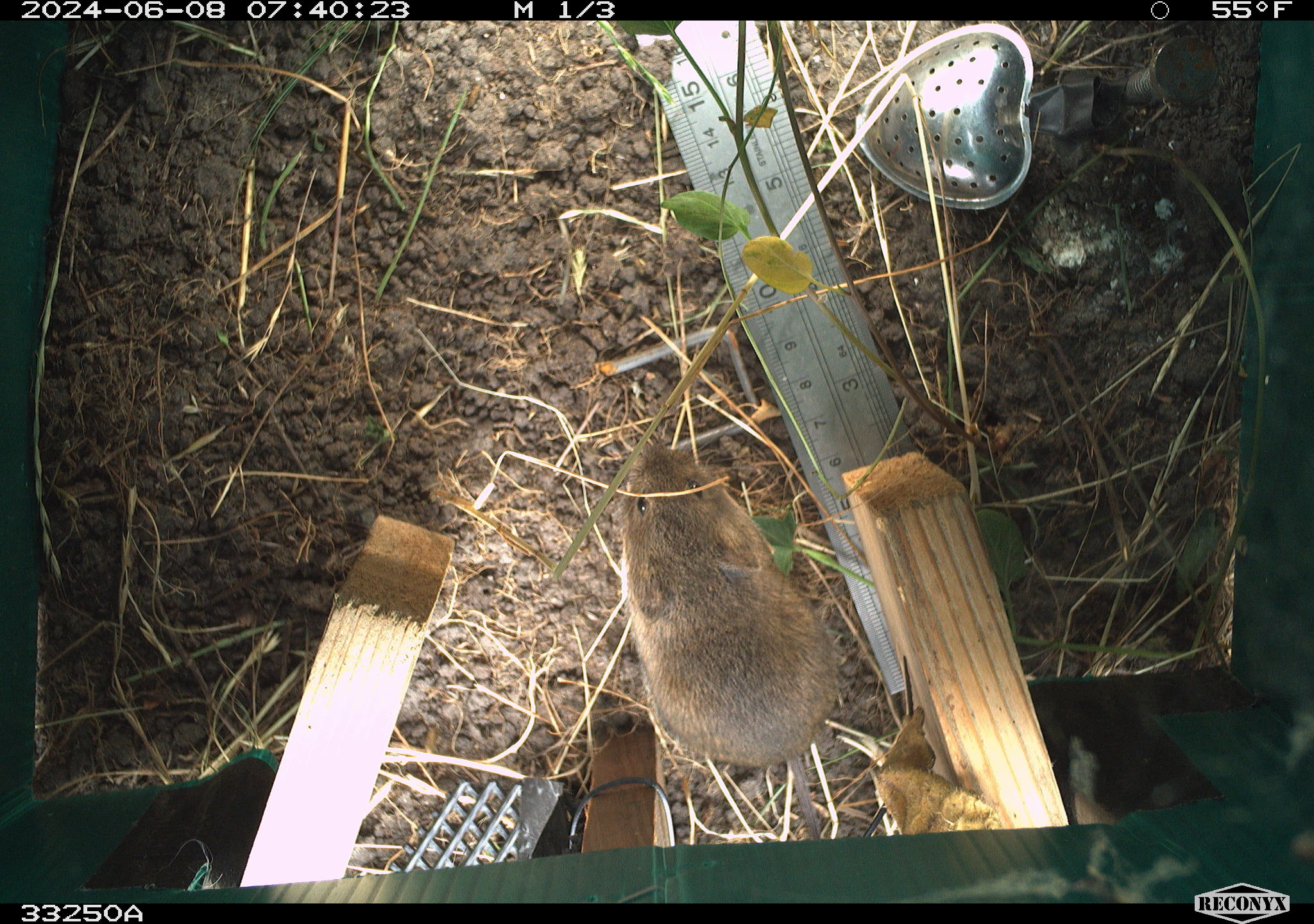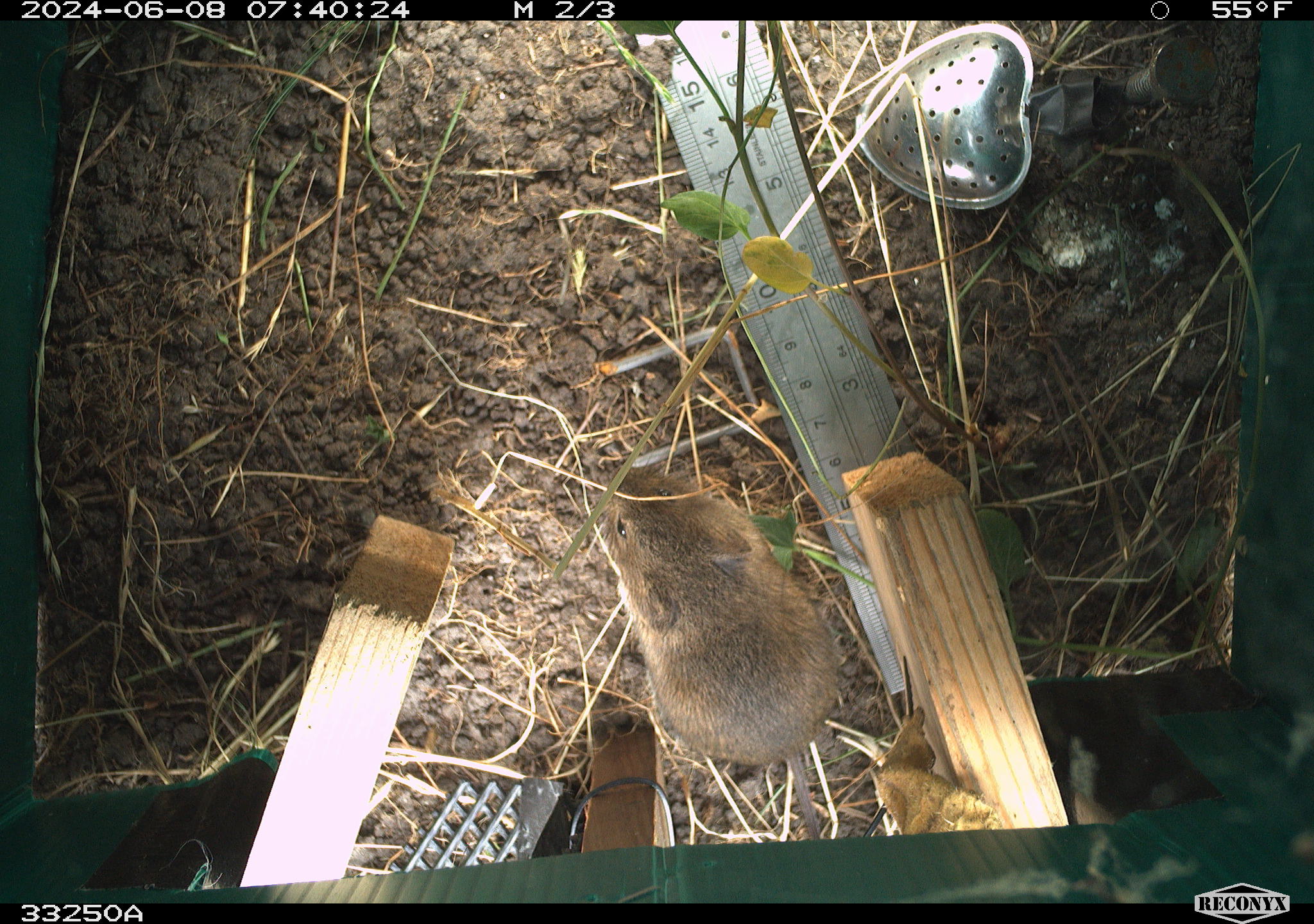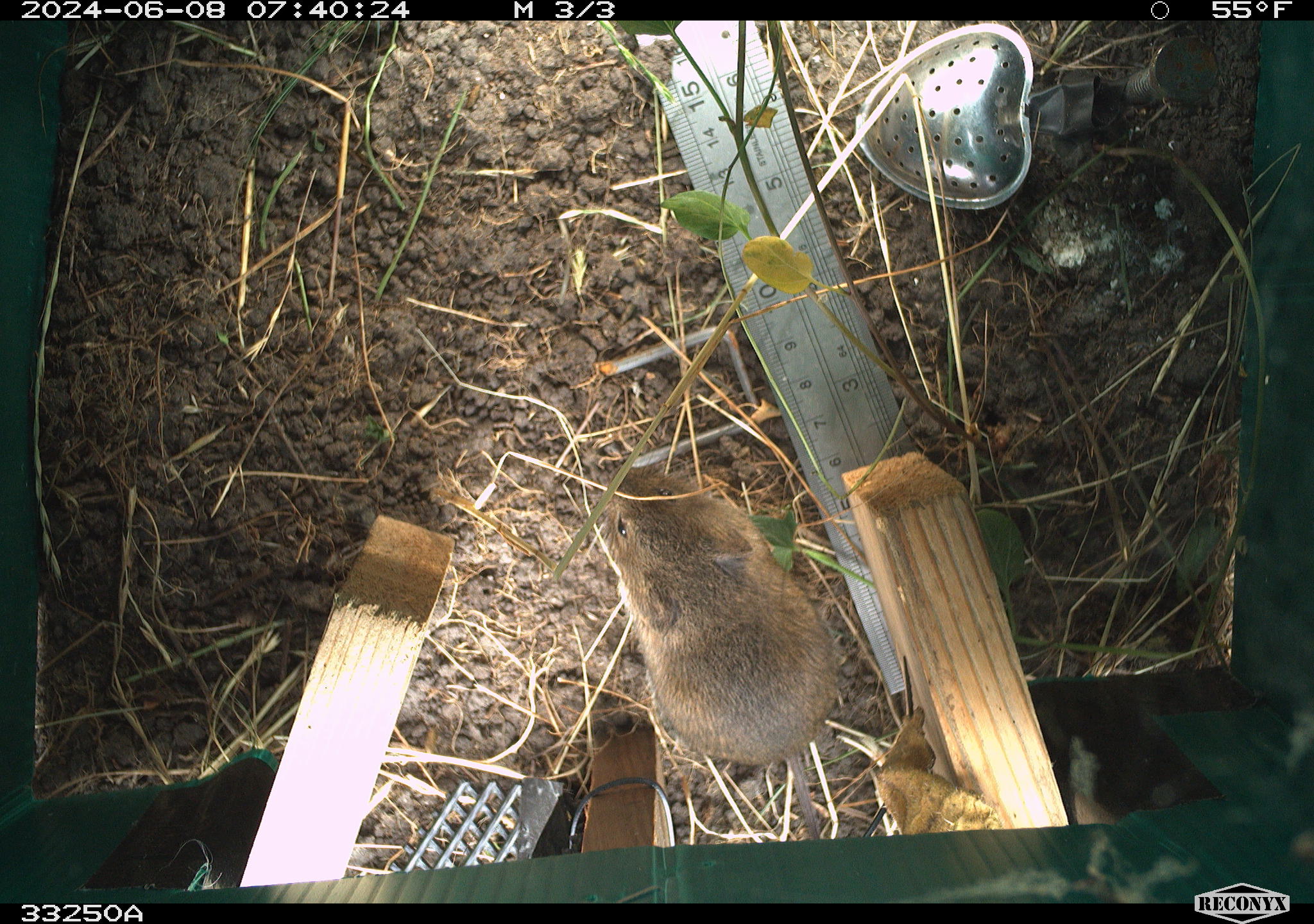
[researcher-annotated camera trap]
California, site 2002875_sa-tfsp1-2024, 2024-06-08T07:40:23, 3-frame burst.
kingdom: Animalia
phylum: Chordata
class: Mammalia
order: Rodentia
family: Cricetidae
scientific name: Arvicolinae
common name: voles, lemmings, and muskrats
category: arvicolinae subfamily